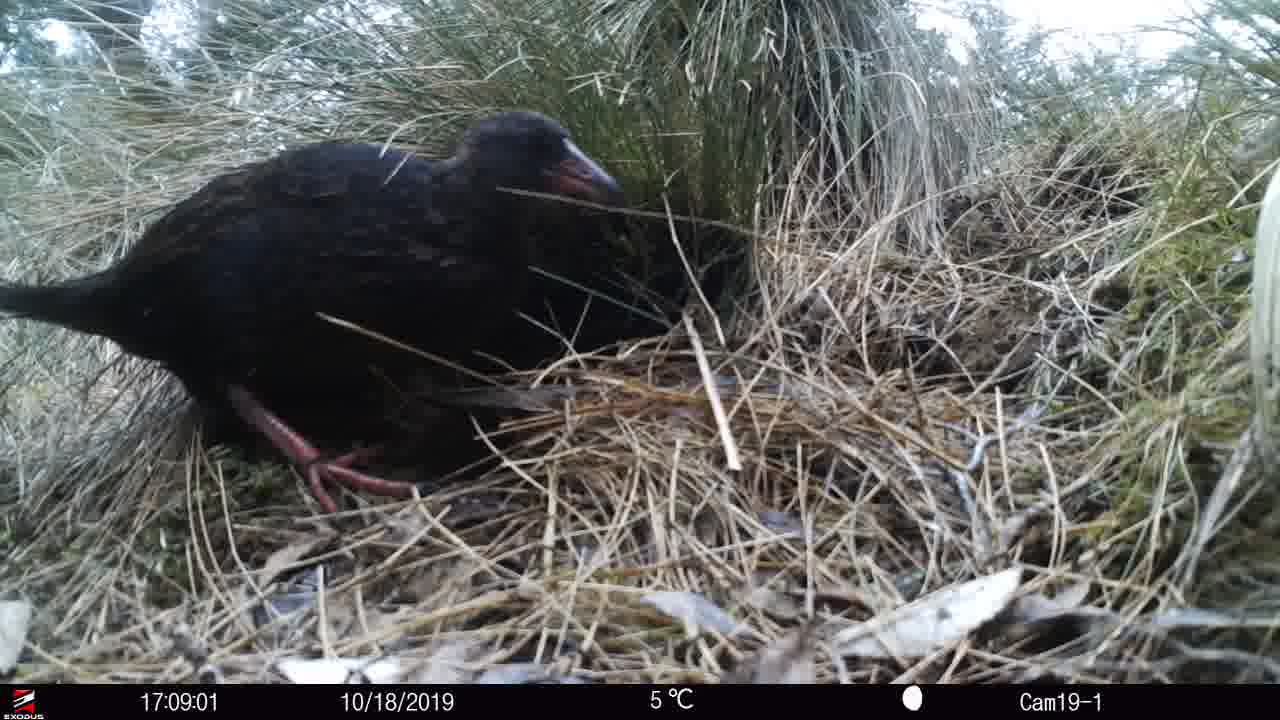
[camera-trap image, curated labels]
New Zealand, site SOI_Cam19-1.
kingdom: Animalia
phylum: Chordata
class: Aves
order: Gruiformes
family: Rallidae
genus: Gallirallus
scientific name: Gallirallus australis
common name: weka